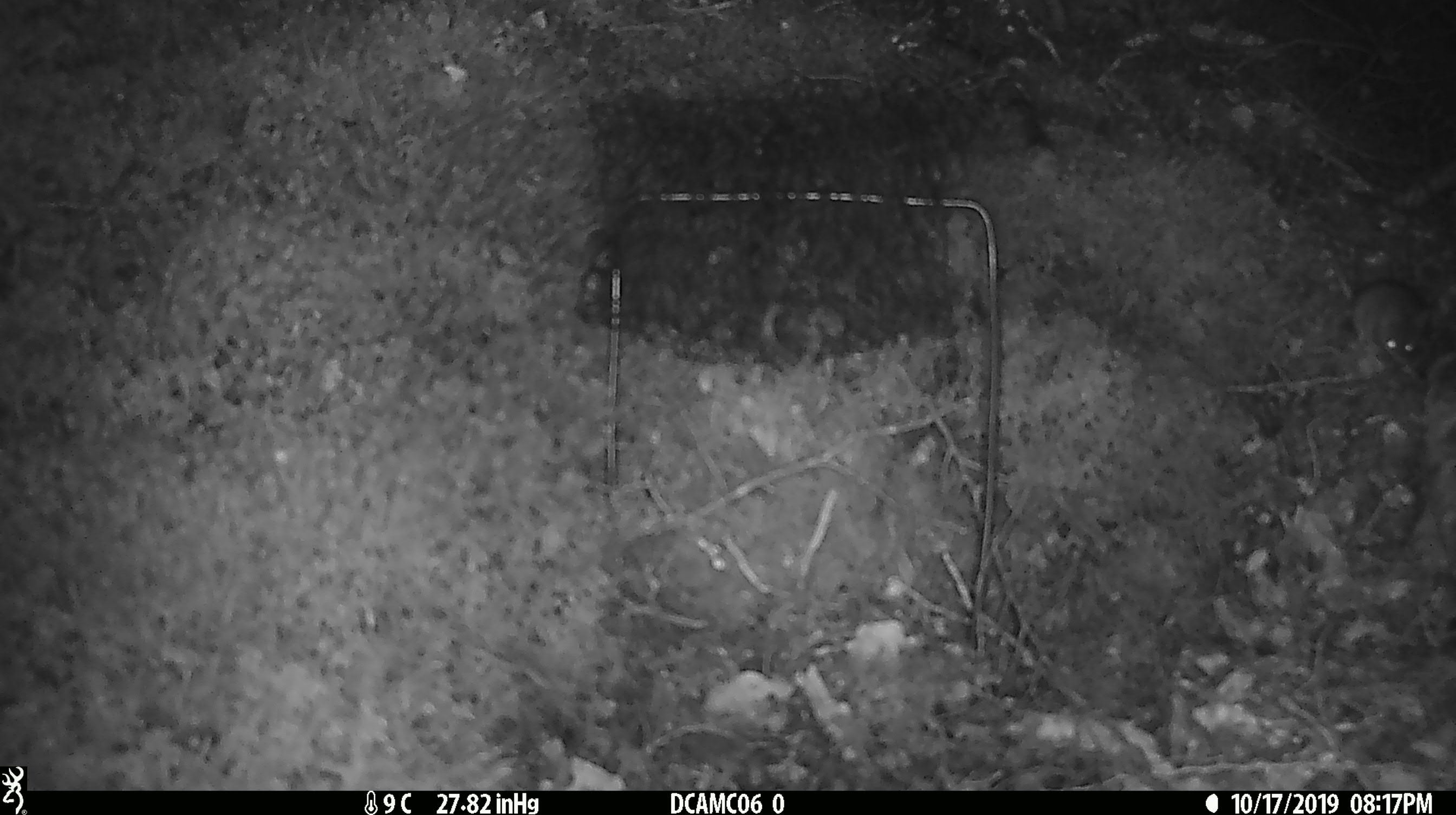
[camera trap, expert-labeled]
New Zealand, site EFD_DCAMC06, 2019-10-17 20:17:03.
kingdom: Animalia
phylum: Chordata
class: Mammalia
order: Rodentia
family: Muridae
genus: Mus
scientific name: Mus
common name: mouse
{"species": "mouse (Mus)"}